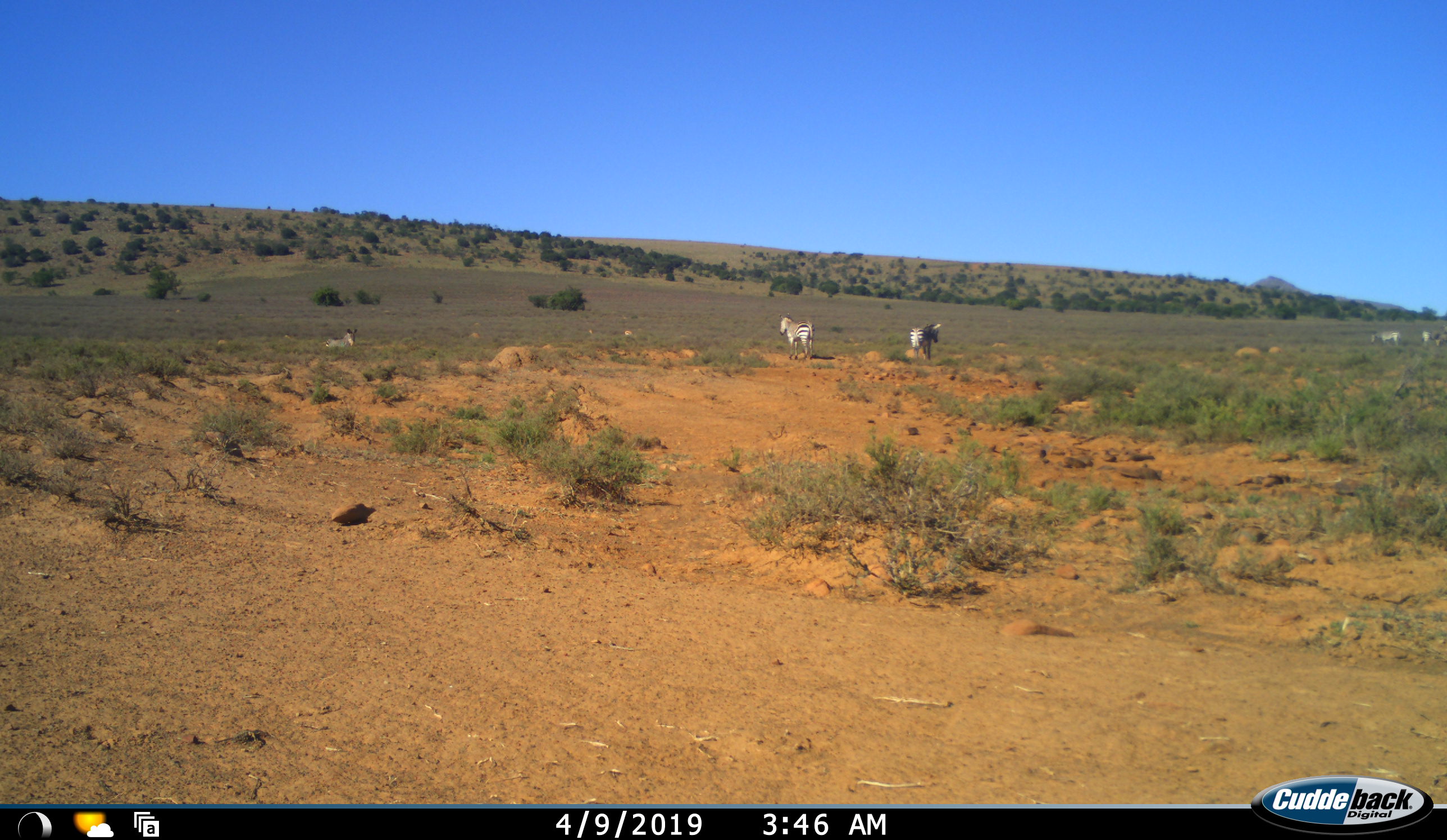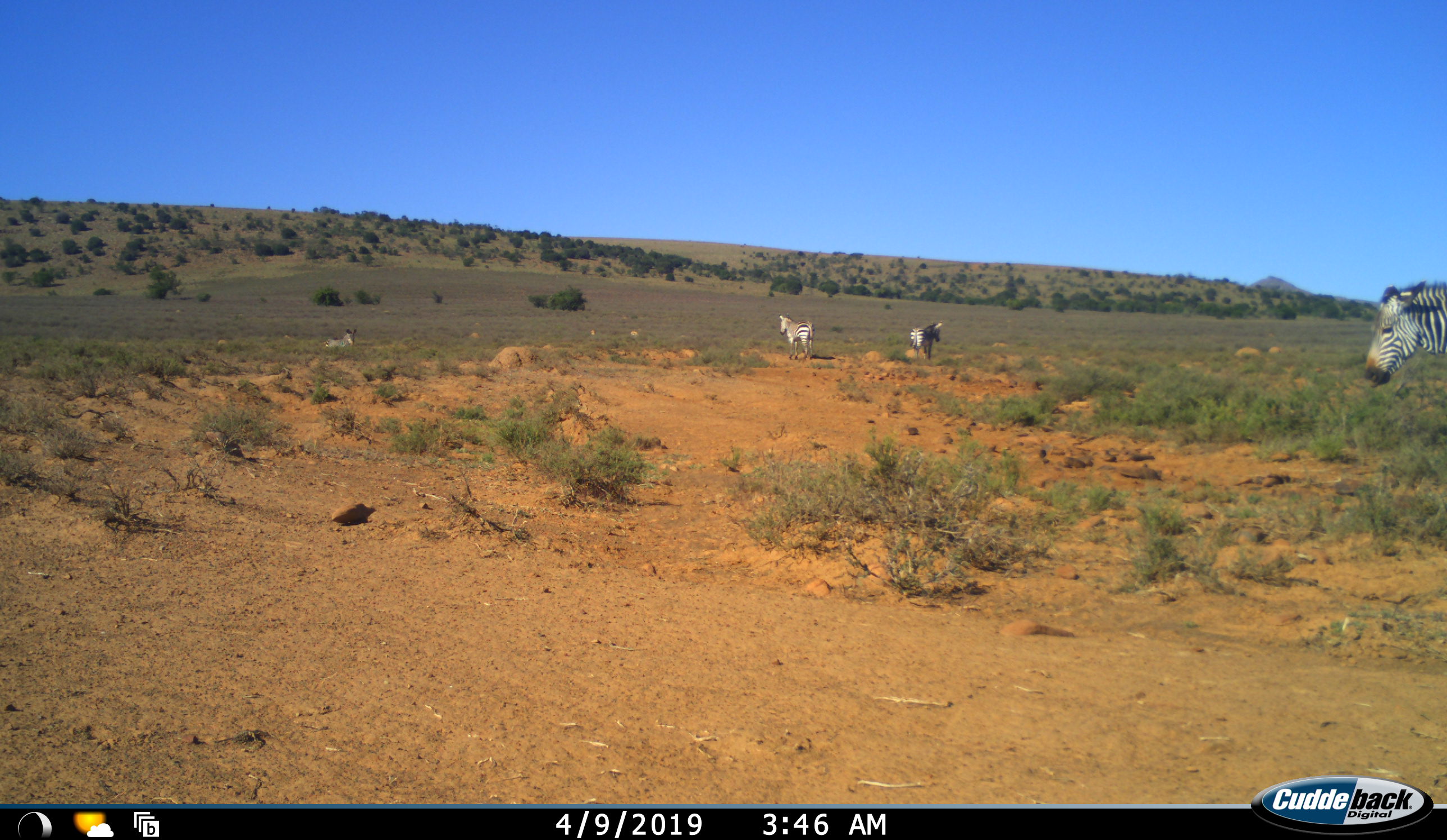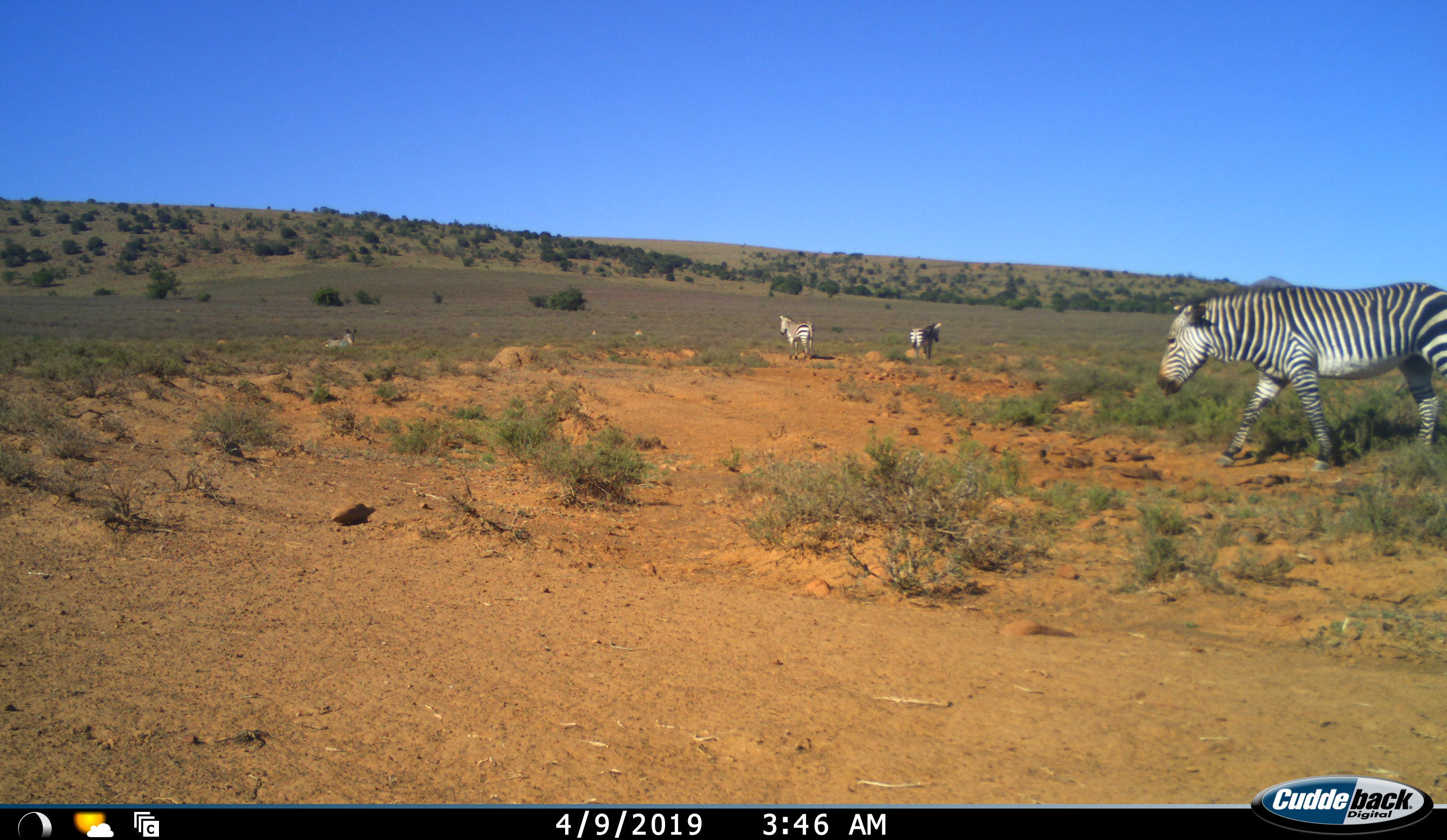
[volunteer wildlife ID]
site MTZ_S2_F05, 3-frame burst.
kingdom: Animalia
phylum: Chordata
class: Mammalia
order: Perissodactyla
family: Equidae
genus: Equus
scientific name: Equus zebra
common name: mountain zebra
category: zebramountain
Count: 7.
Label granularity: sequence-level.